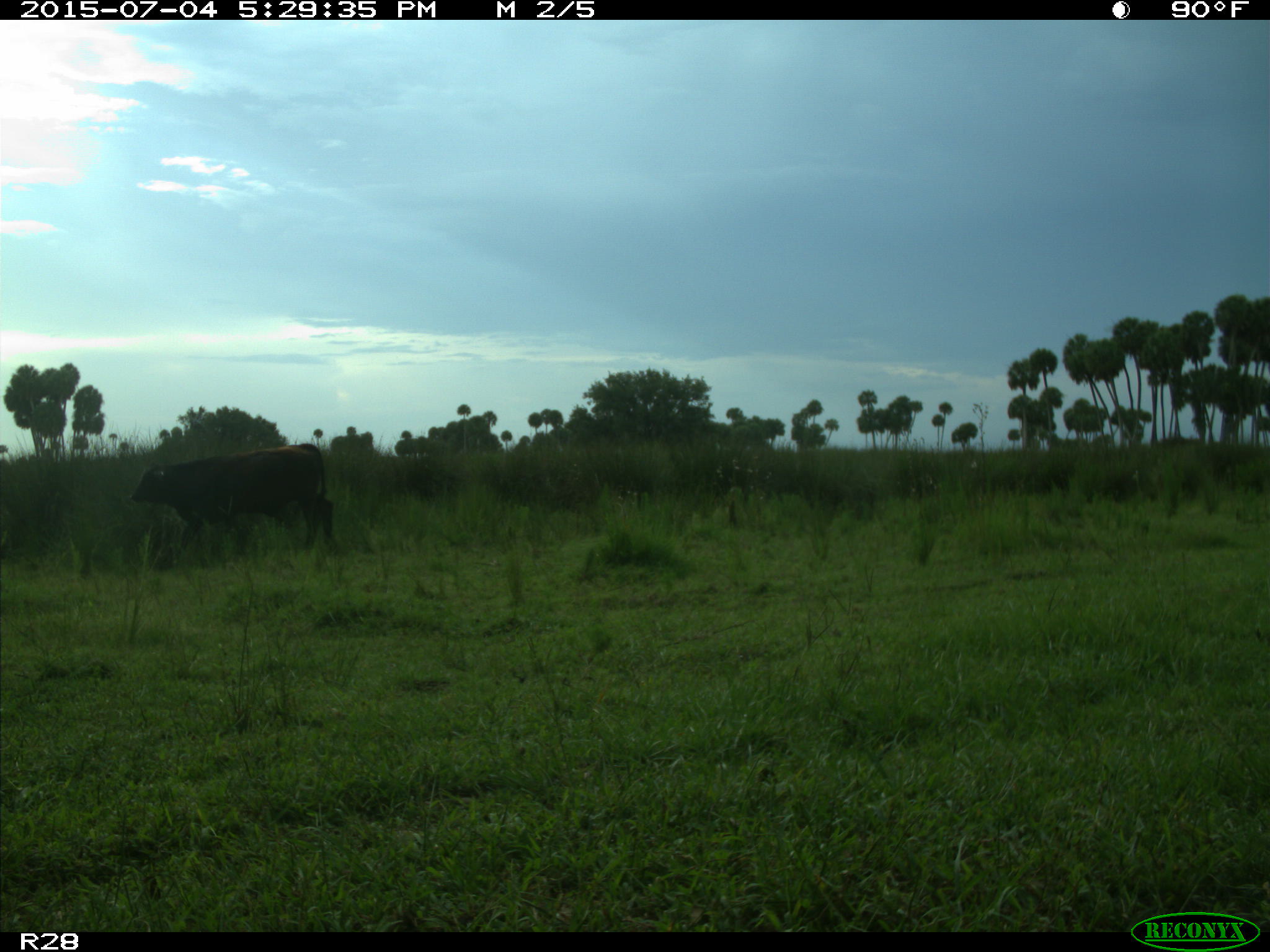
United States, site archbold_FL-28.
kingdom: Animalia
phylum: Chordata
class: Mammalia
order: Artiodactyla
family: Bovidae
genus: Bos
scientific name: Bos taurus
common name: domestic cow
Bos taurus (domestic cow).